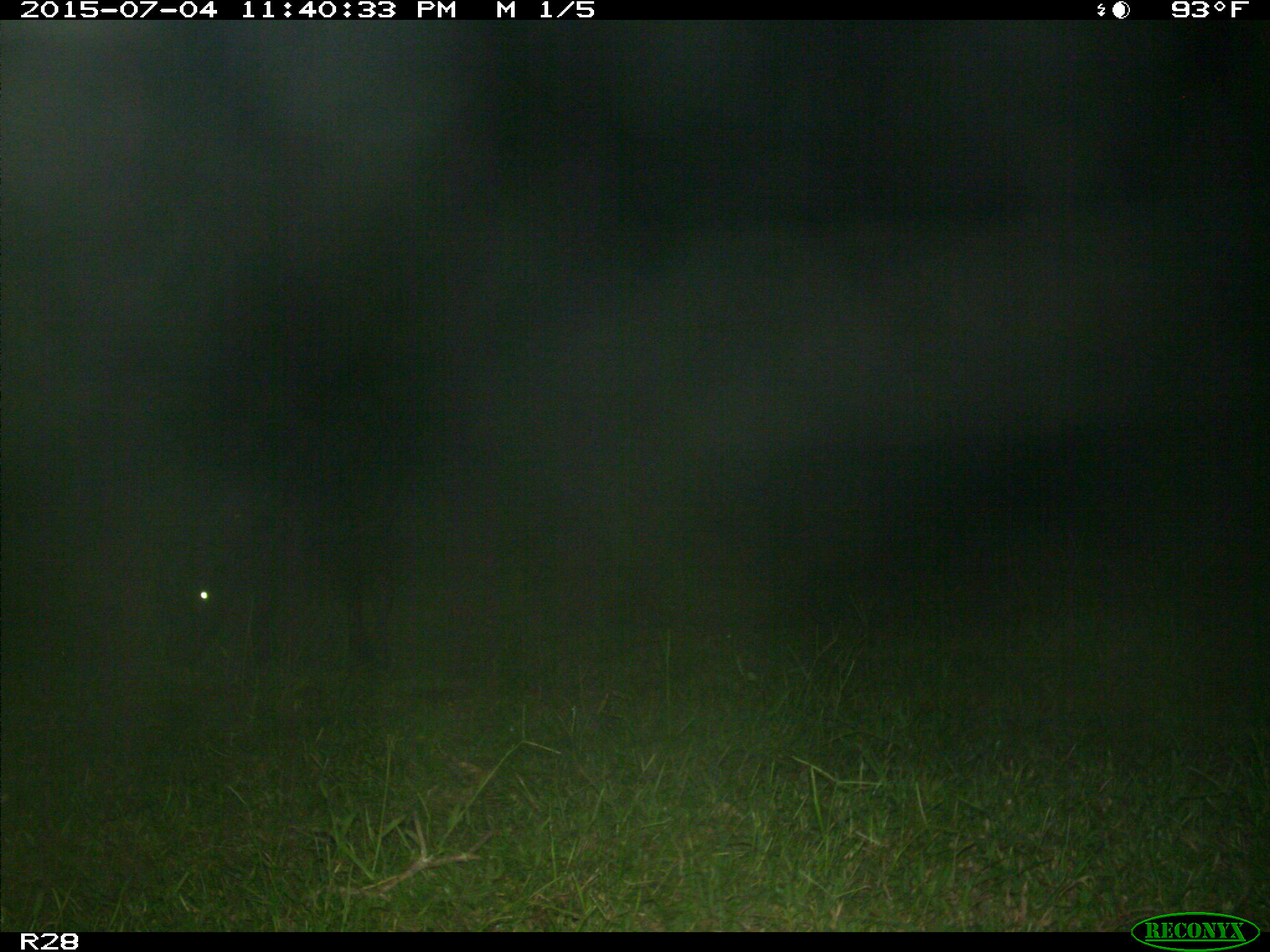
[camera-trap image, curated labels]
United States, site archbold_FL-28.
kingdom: Animalia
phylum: Chordata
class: Mammalia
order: Artiodactyla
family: Bovidae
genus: Bos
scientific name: Bos taurus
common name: domestic cow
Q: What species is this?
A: Bos taurus (domestic cow).